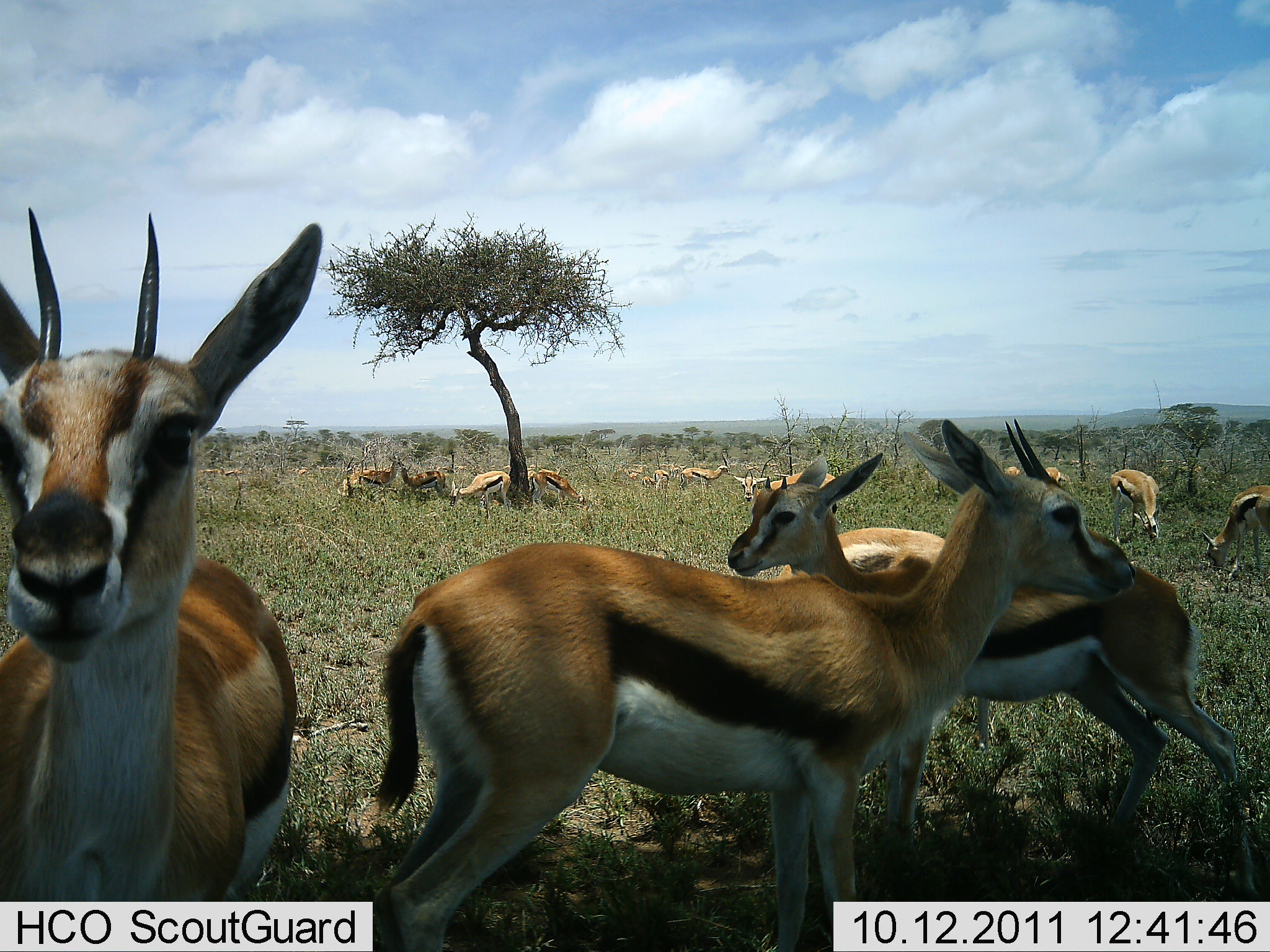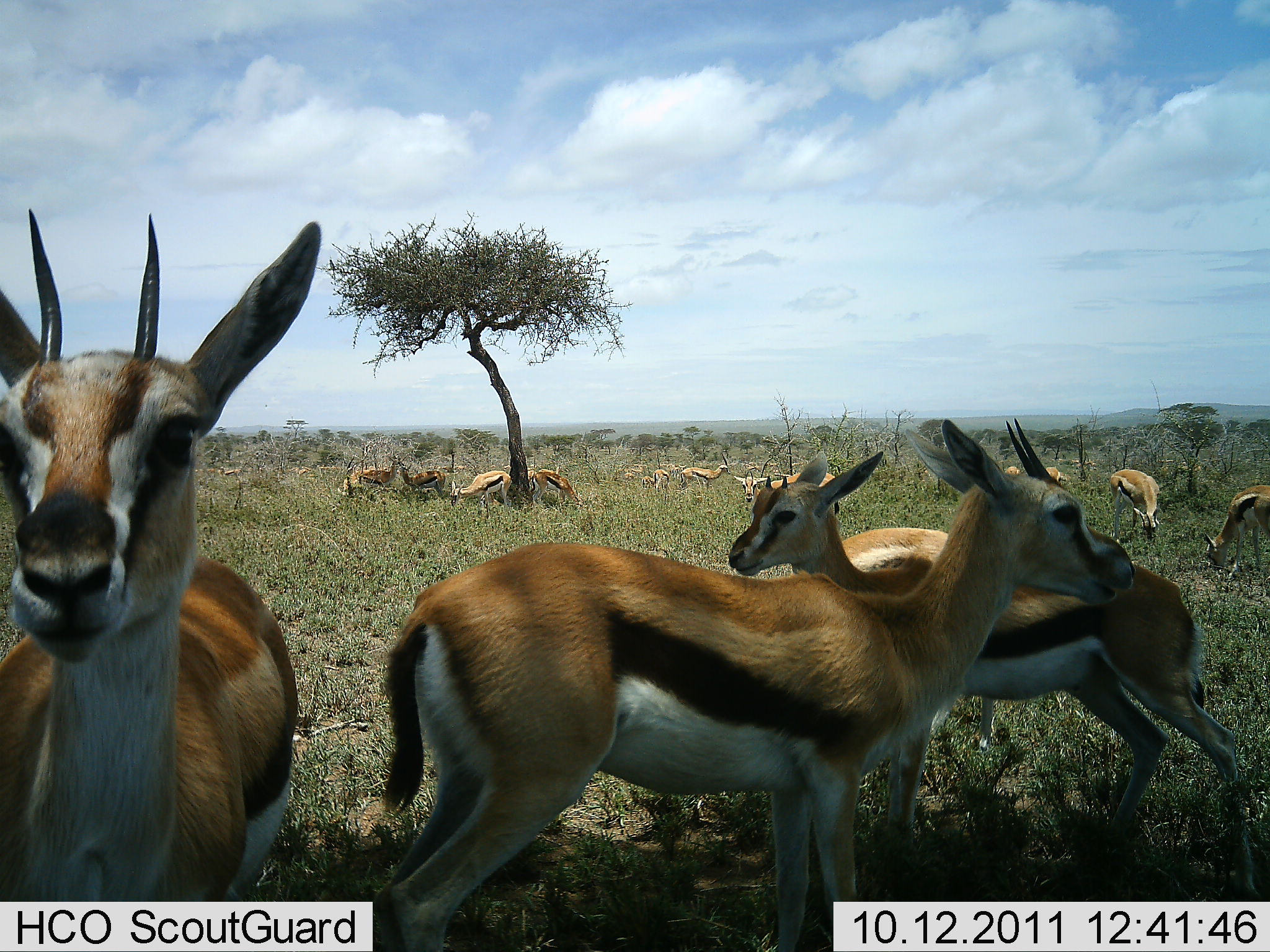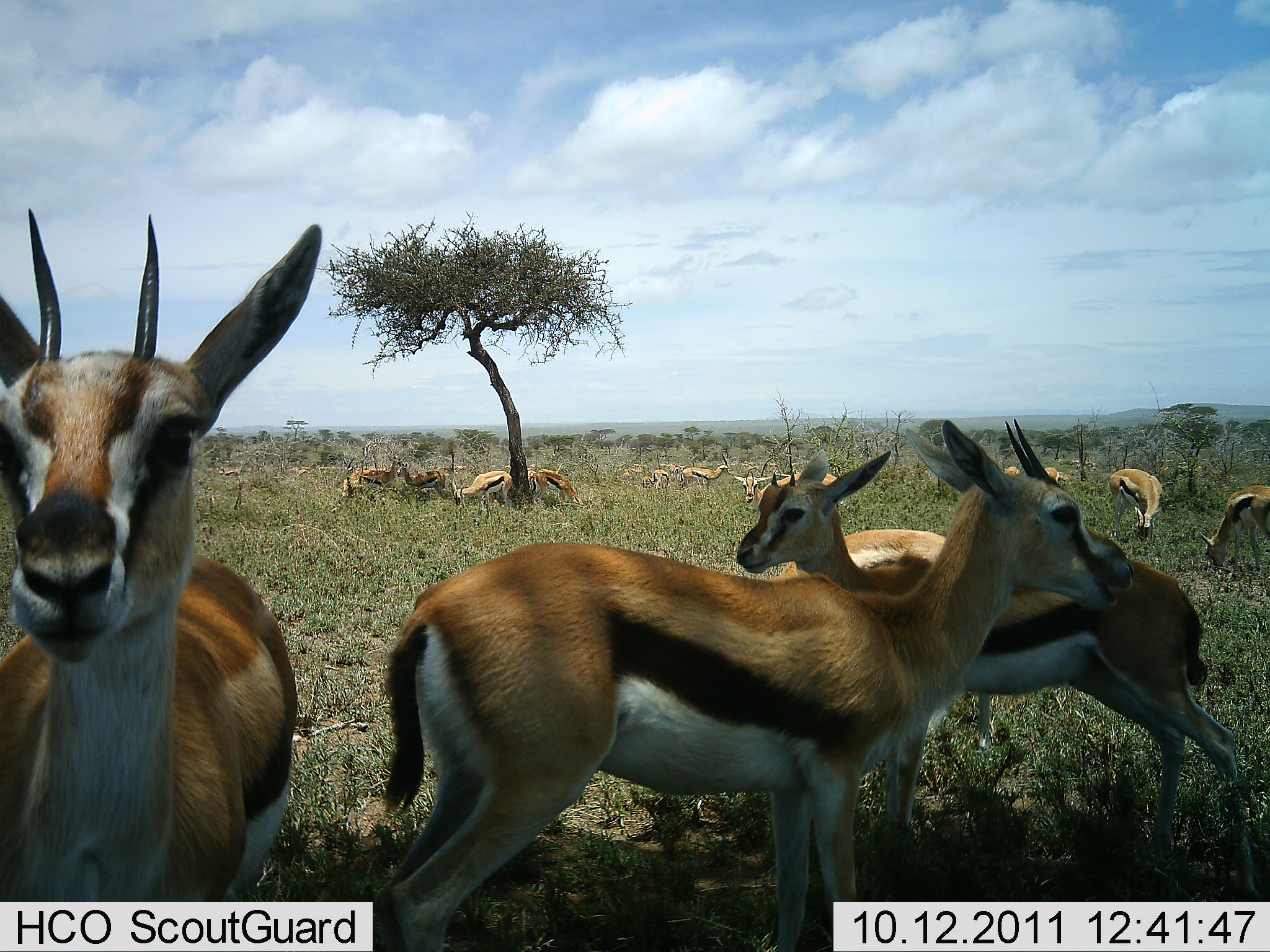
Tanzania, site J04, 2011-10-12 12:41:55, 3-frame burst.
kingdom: Animalia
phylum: Chordata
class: Mammalia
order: Artiodactyla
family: Bovidae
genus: Eudorcas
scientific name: Eudorcas thomsonii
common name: thomson's gazelle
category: gazellethomsons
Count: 11-50.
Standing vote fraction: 100%.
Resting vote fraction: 23%.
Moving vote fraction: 15%.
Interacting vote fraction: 0%.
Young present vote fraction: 15%.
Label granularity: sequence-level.